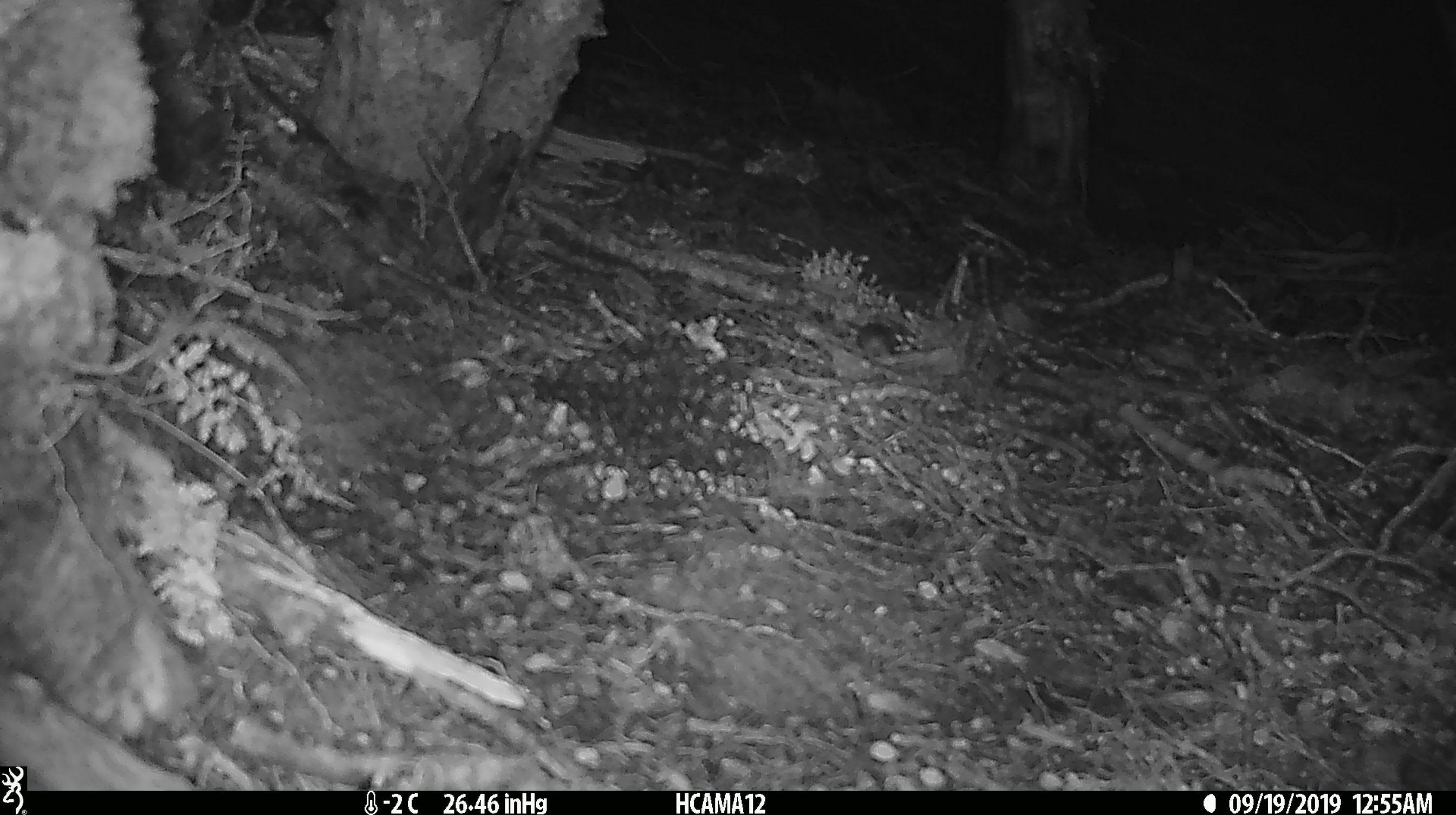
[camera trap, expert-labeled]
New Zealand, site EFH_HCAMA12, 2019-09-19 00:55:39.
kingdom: Animalia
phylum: Chordata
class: Mammalia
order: Rodentia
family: Muridae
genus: Mus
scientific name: Mus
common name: mouse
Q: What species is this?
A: Mouse (Mus).